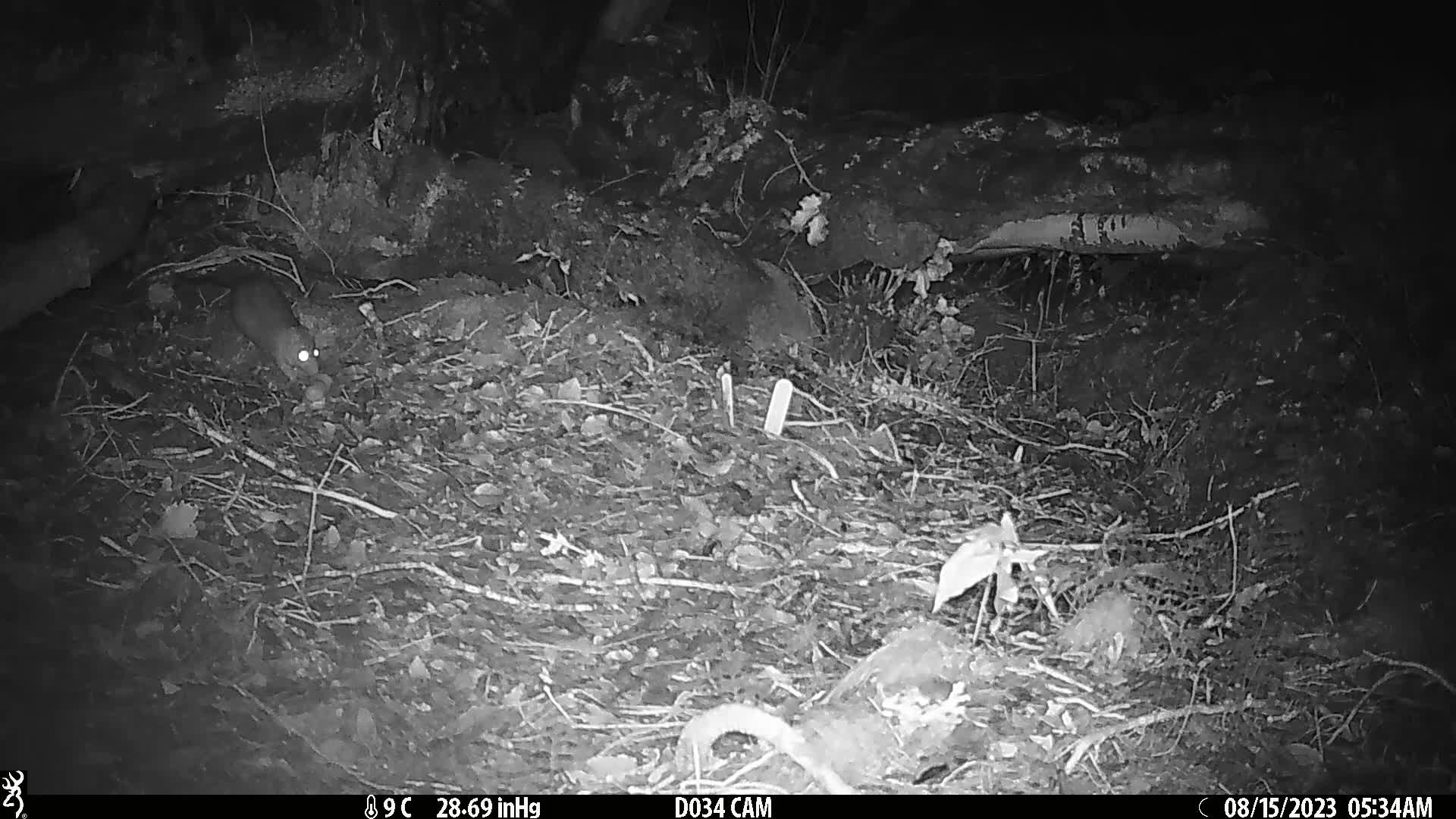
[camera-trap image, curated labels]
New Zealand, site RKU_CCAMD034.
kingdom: Animalia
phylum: Chordata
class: Mammalia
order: Rodentia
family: Muridae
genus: Rattus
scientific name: Rattus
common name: rat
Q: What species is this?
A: Rat (Rattus).